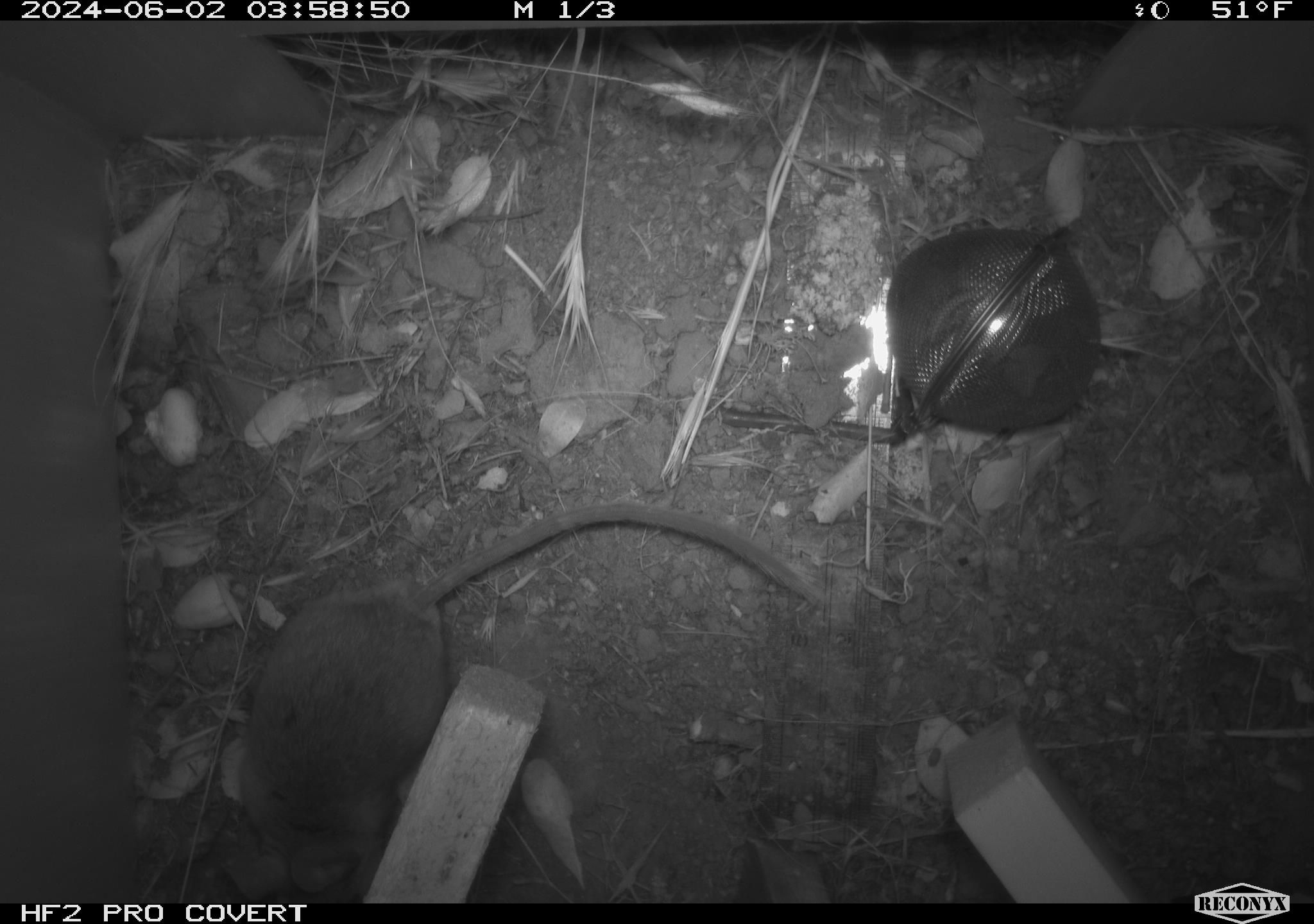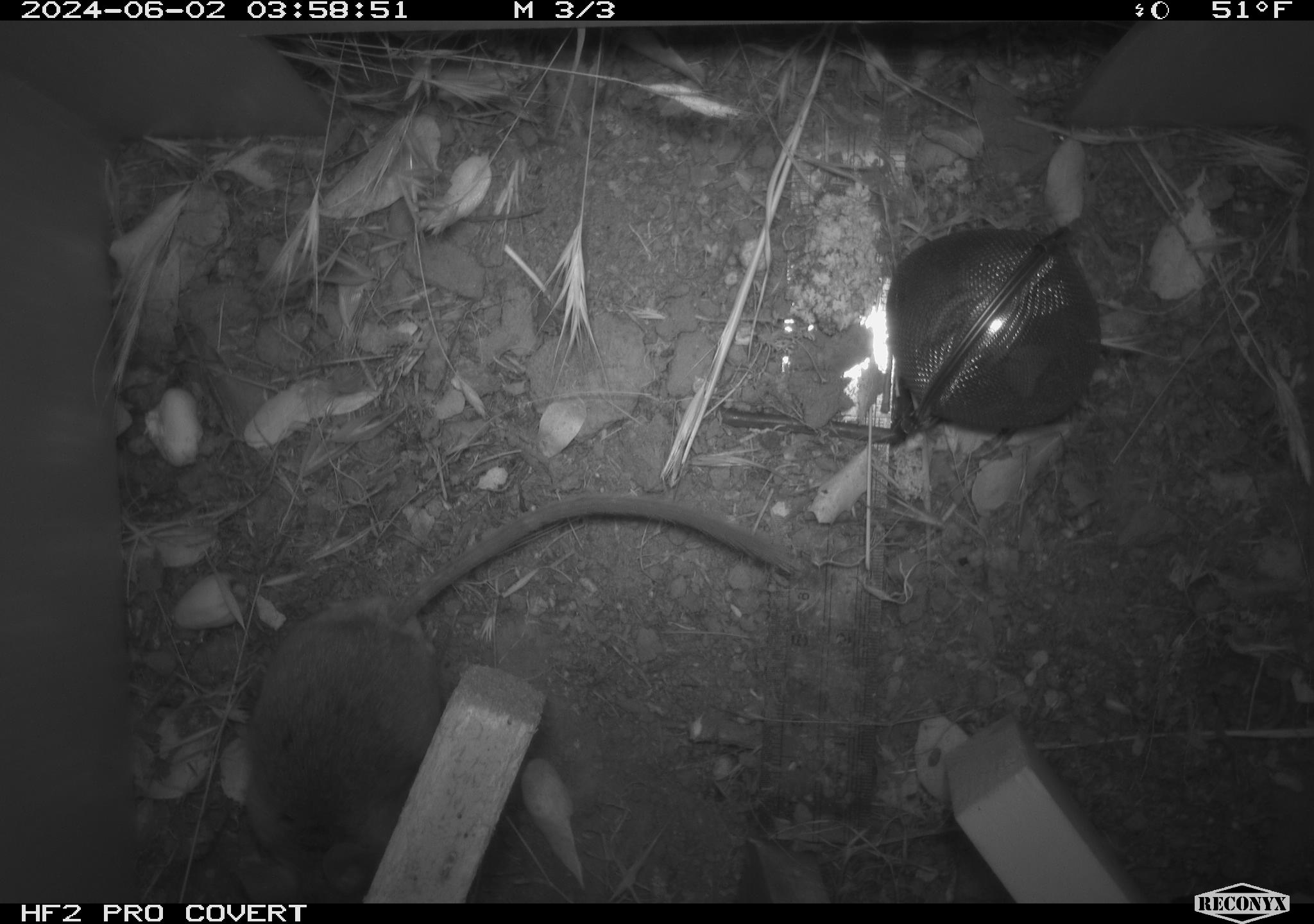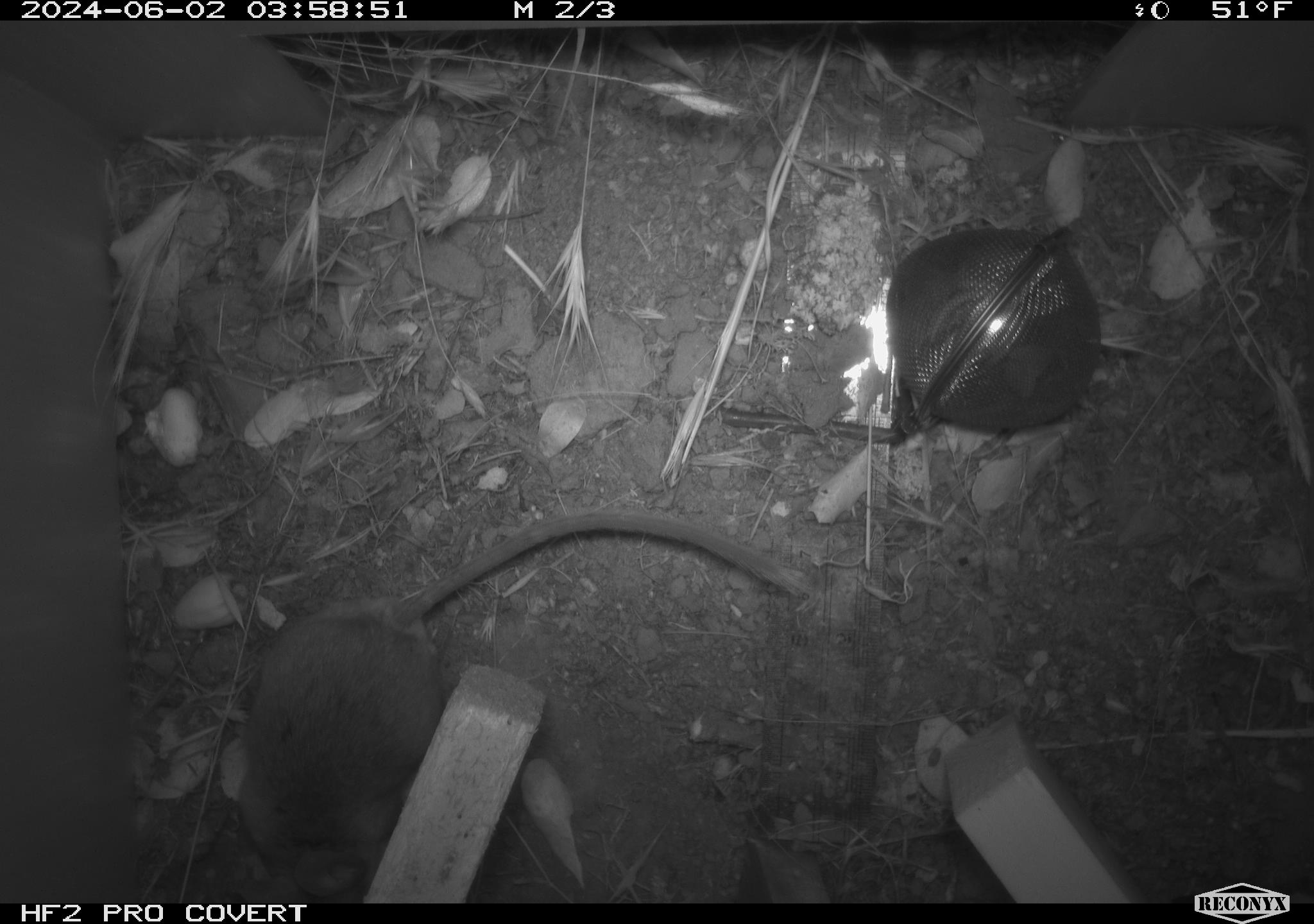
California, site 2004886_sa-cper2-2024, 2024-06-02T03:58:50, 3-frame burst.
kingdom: Animalia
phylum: Chordata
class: Mammalia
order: Rodentia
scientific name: Rodentia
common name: rodent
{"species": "rodent (Rodentia)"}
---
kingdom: Animalia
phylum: Chordata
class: Mammalia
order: Rodentia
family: Heteromyidae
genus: Dipodomys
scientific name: Dipodomys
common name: kangaroo rats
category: dipodomys species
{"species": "dipodomys species (kangaroo rats) (Dipodomys)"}